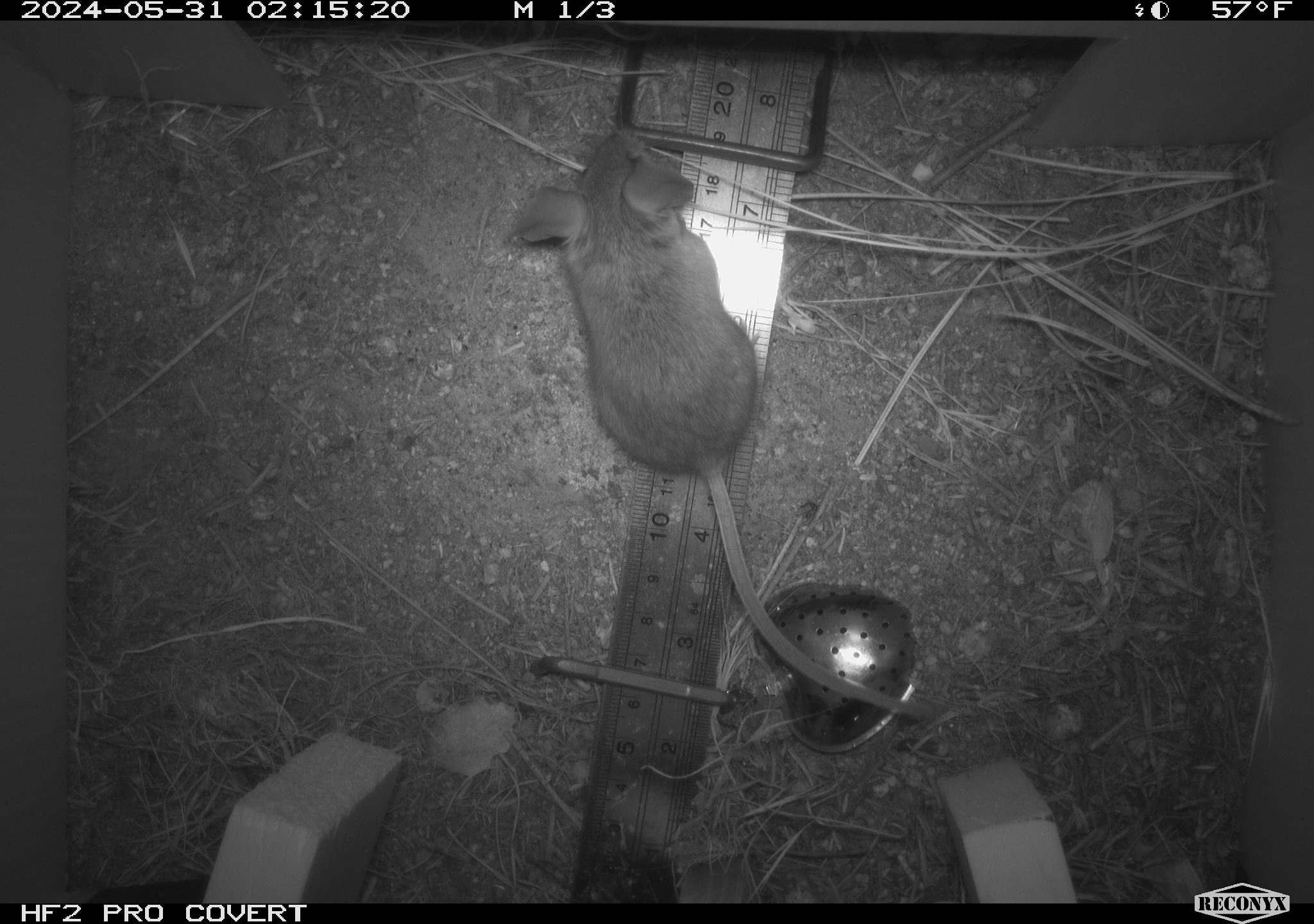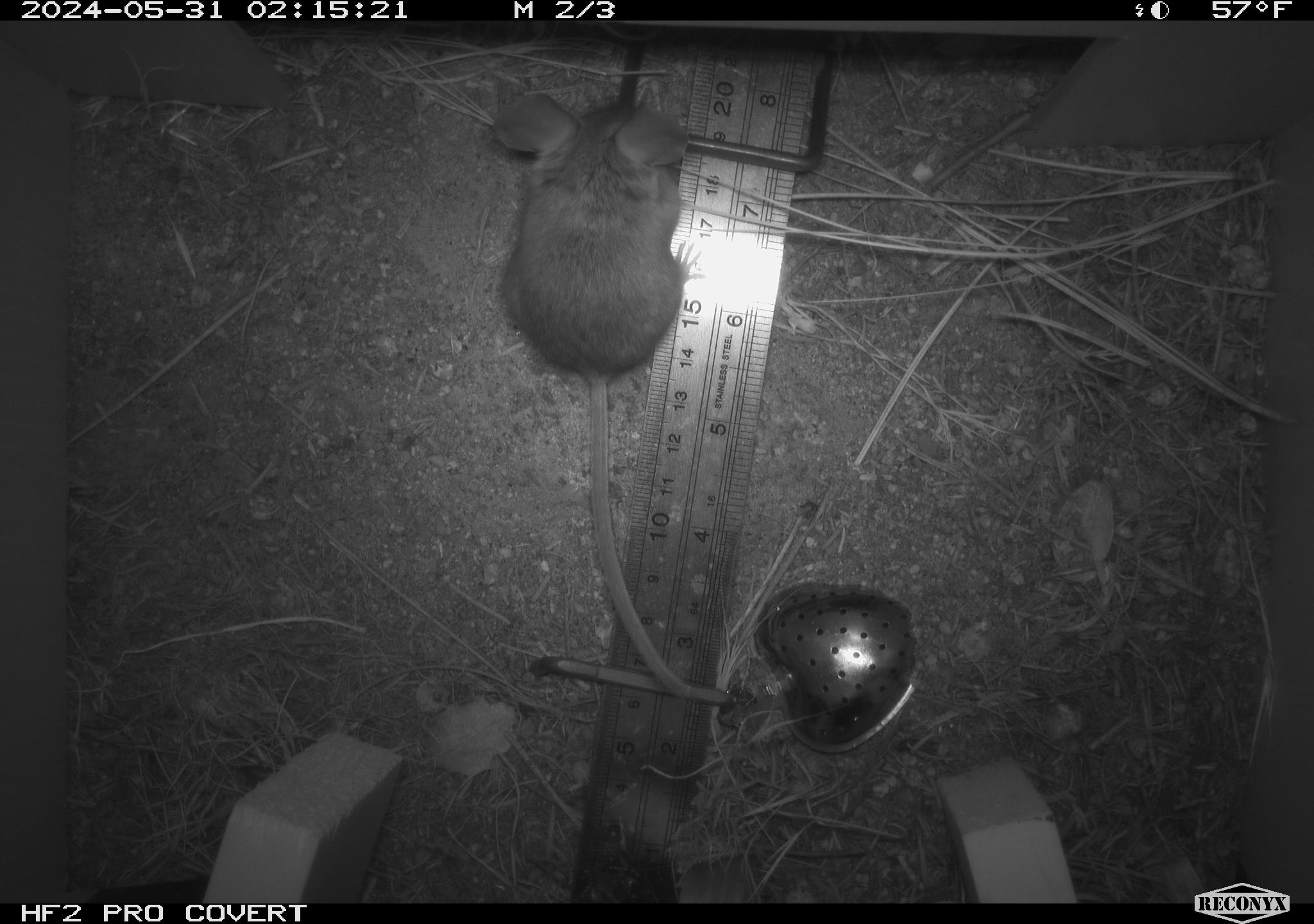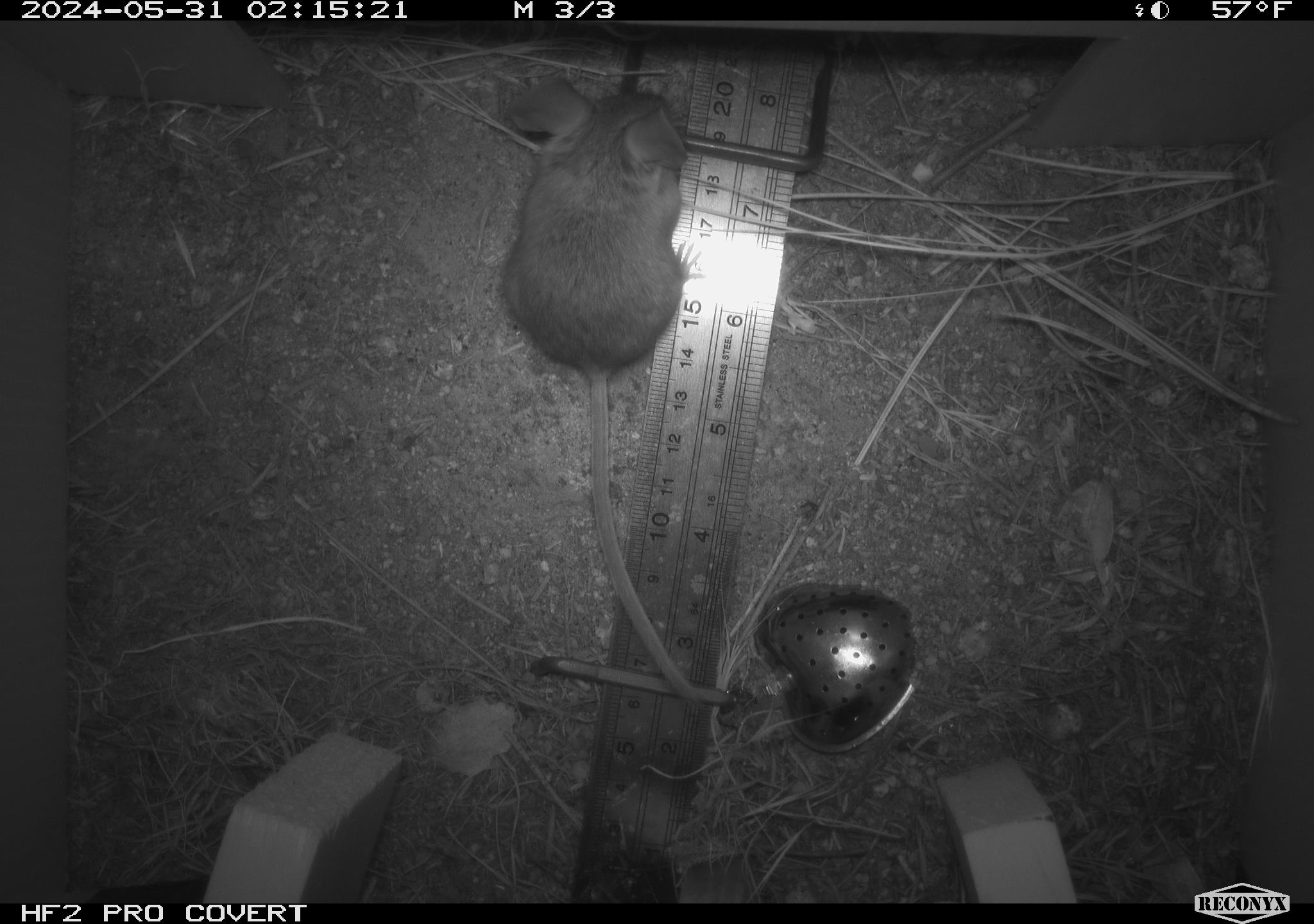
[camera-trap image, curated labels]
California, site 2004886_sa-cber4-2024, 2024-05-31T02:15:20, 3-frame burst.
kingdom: Animalia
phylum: Chordata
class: Mammalia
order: Rodentia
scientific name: Rodentia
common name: mouse species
Mouse species (Rodentia).